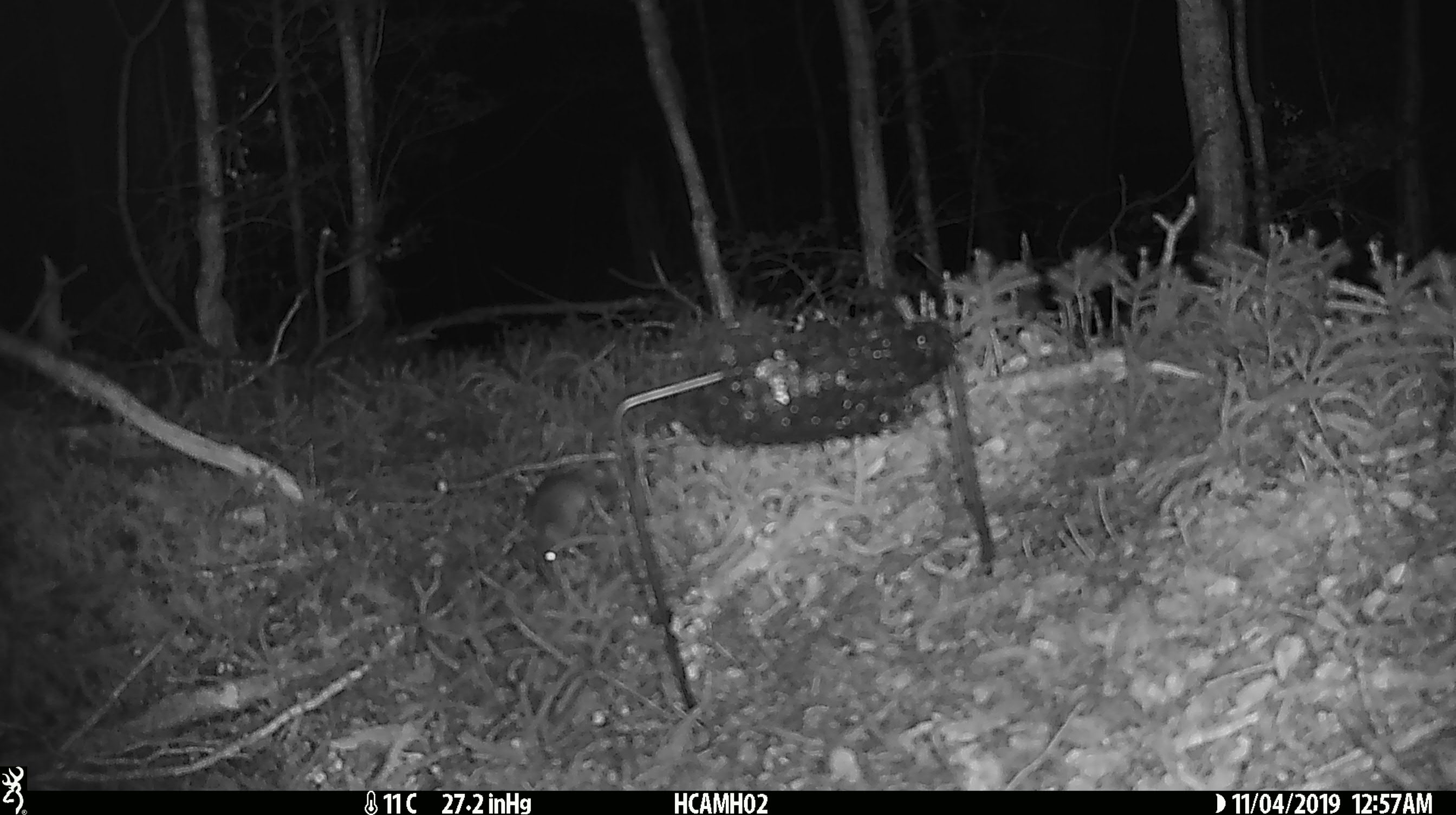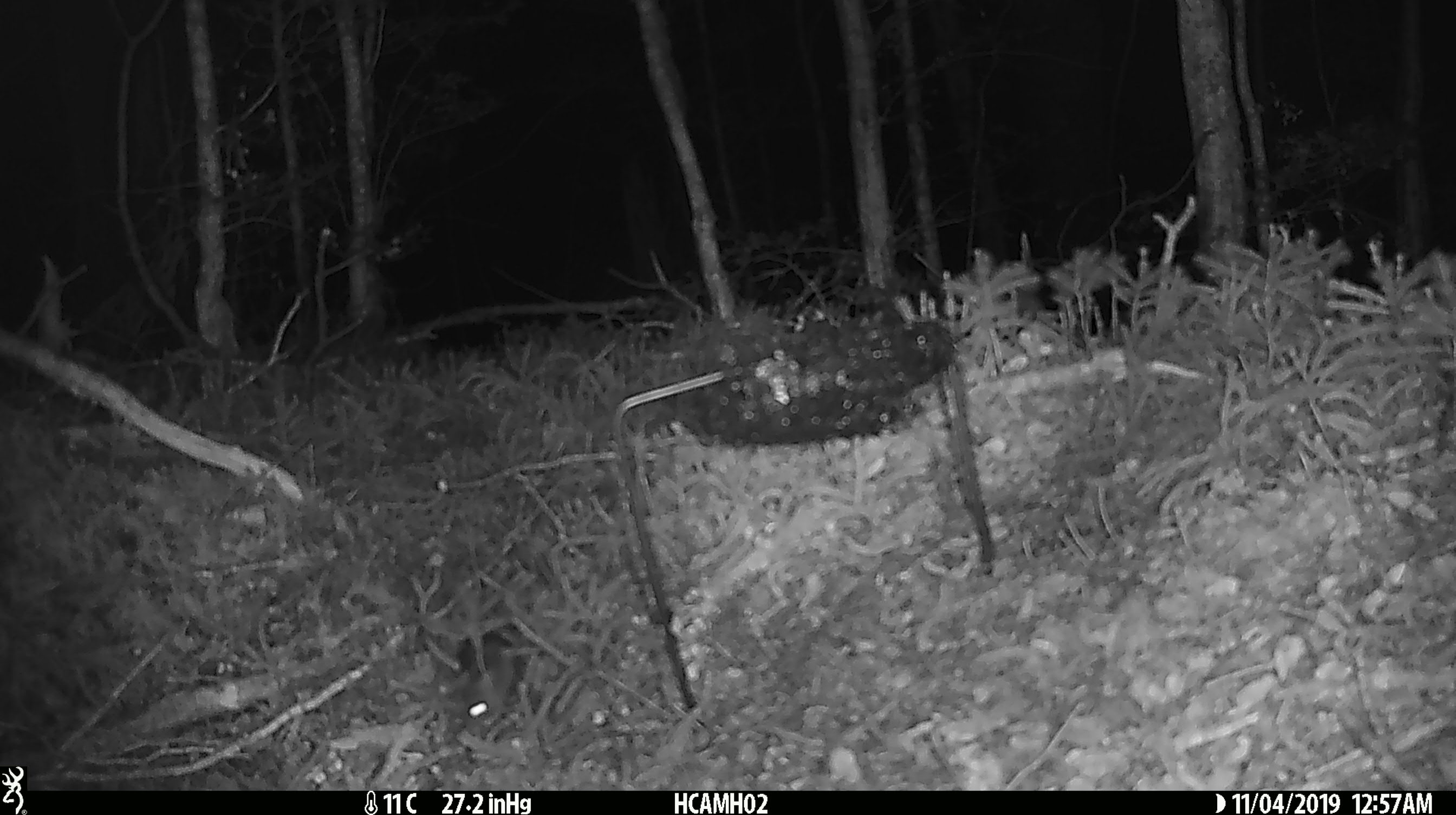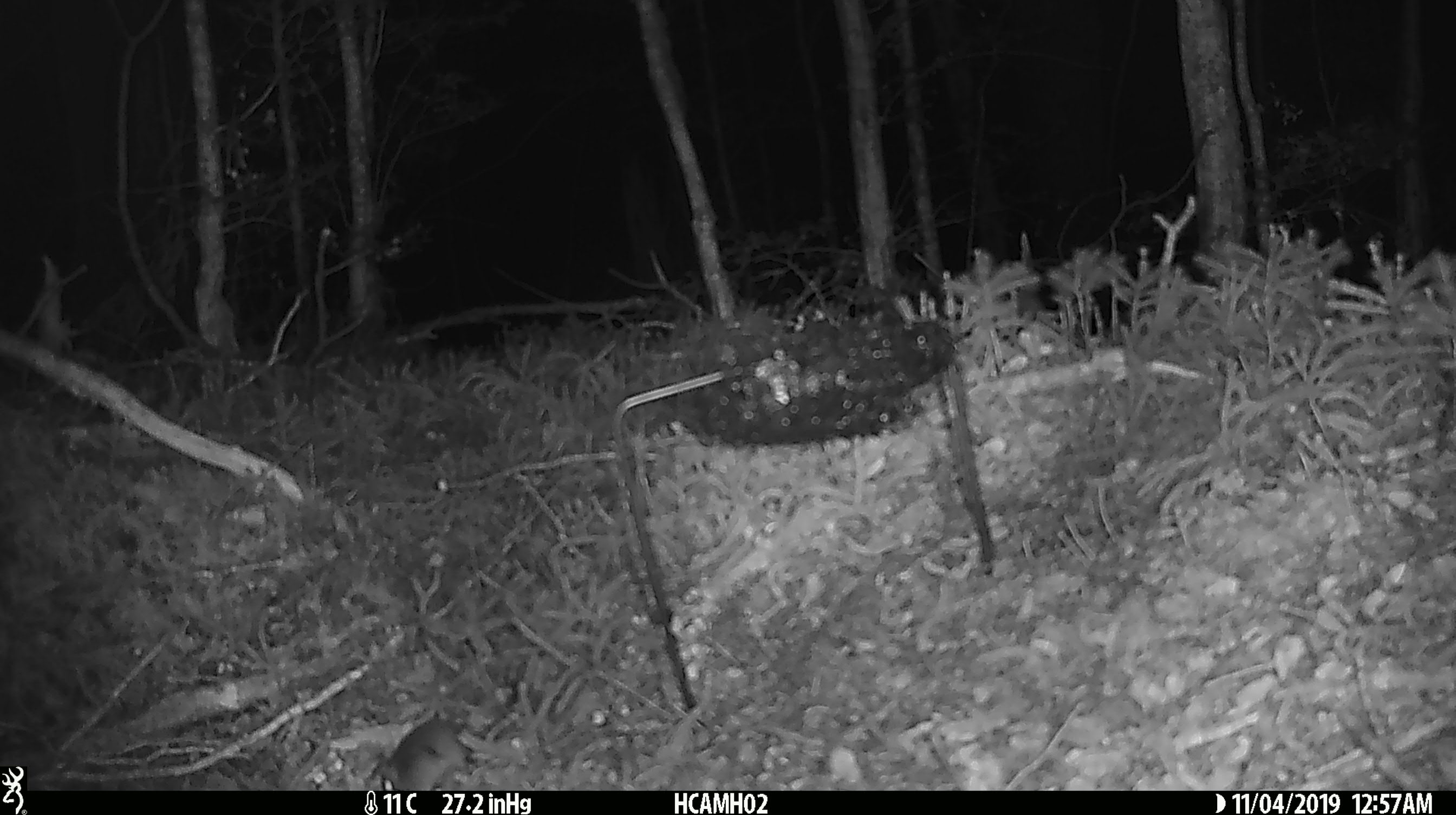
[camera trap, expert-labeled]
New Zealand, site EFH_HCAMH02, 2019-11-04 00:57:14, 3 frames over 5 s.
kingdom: Animalia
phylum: Chordata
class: Mammalia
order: Rodentia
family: Muridae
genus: Mus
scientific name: Mus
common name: mouse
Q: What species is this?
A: Mouse (Mus).